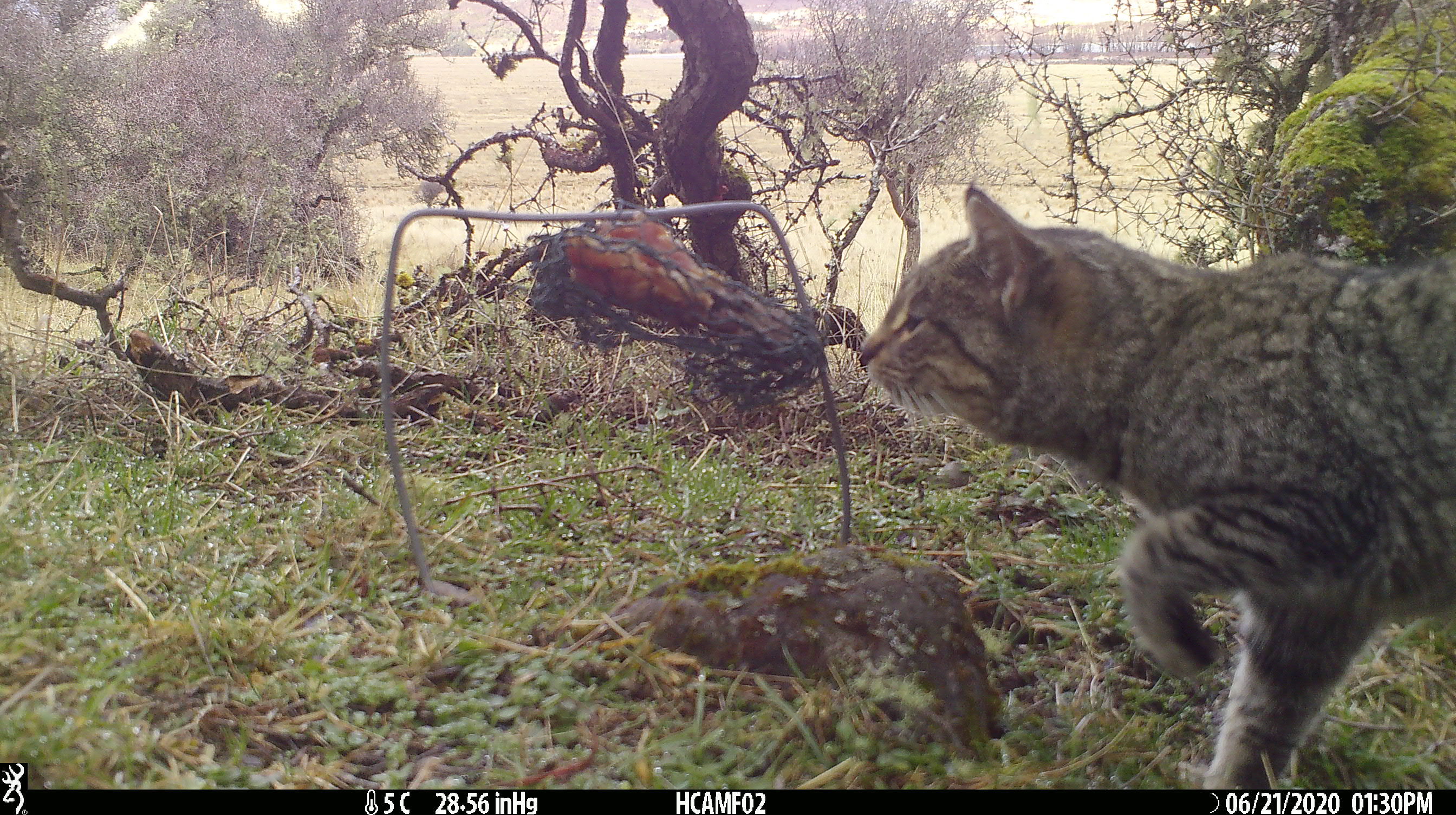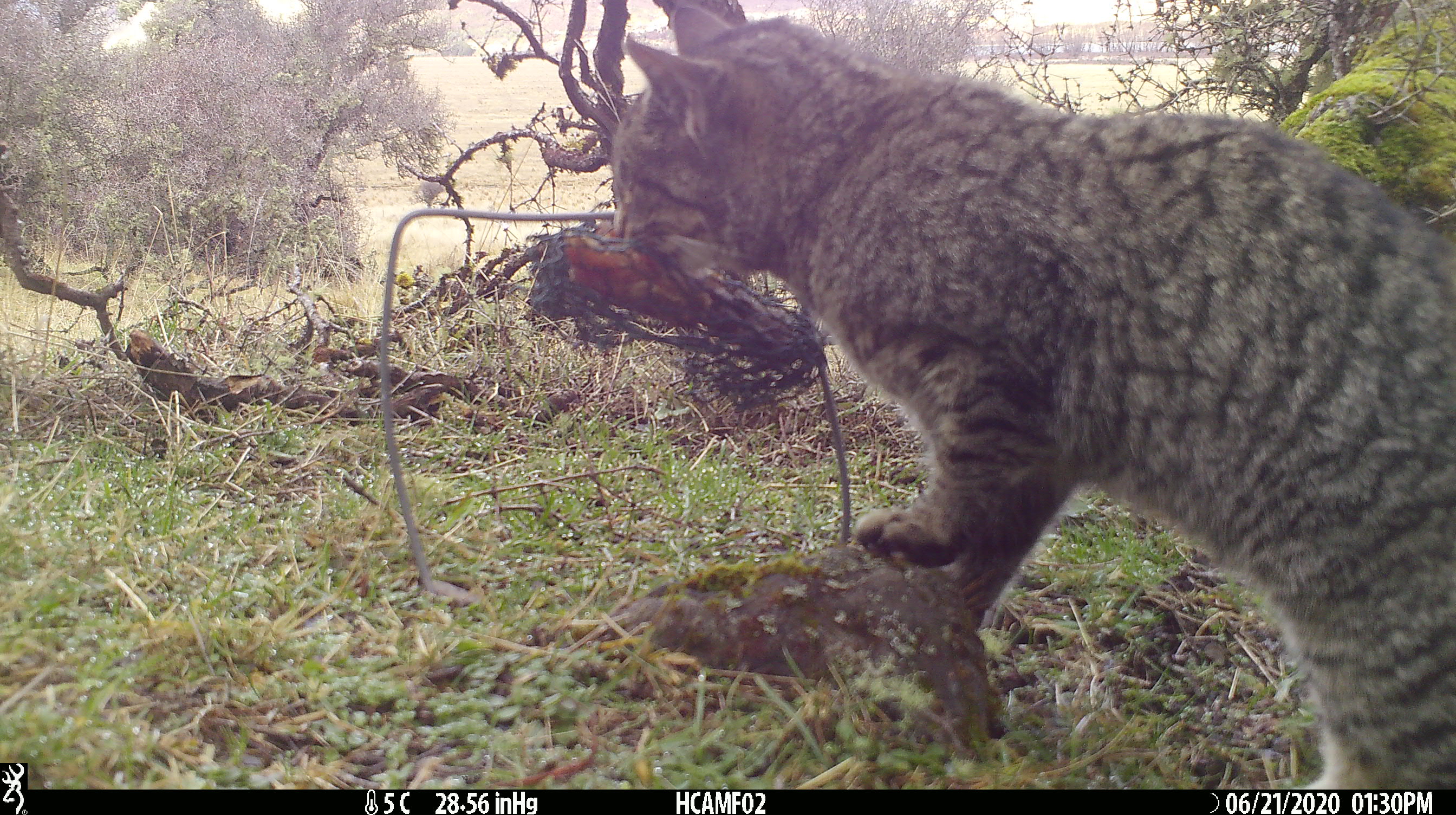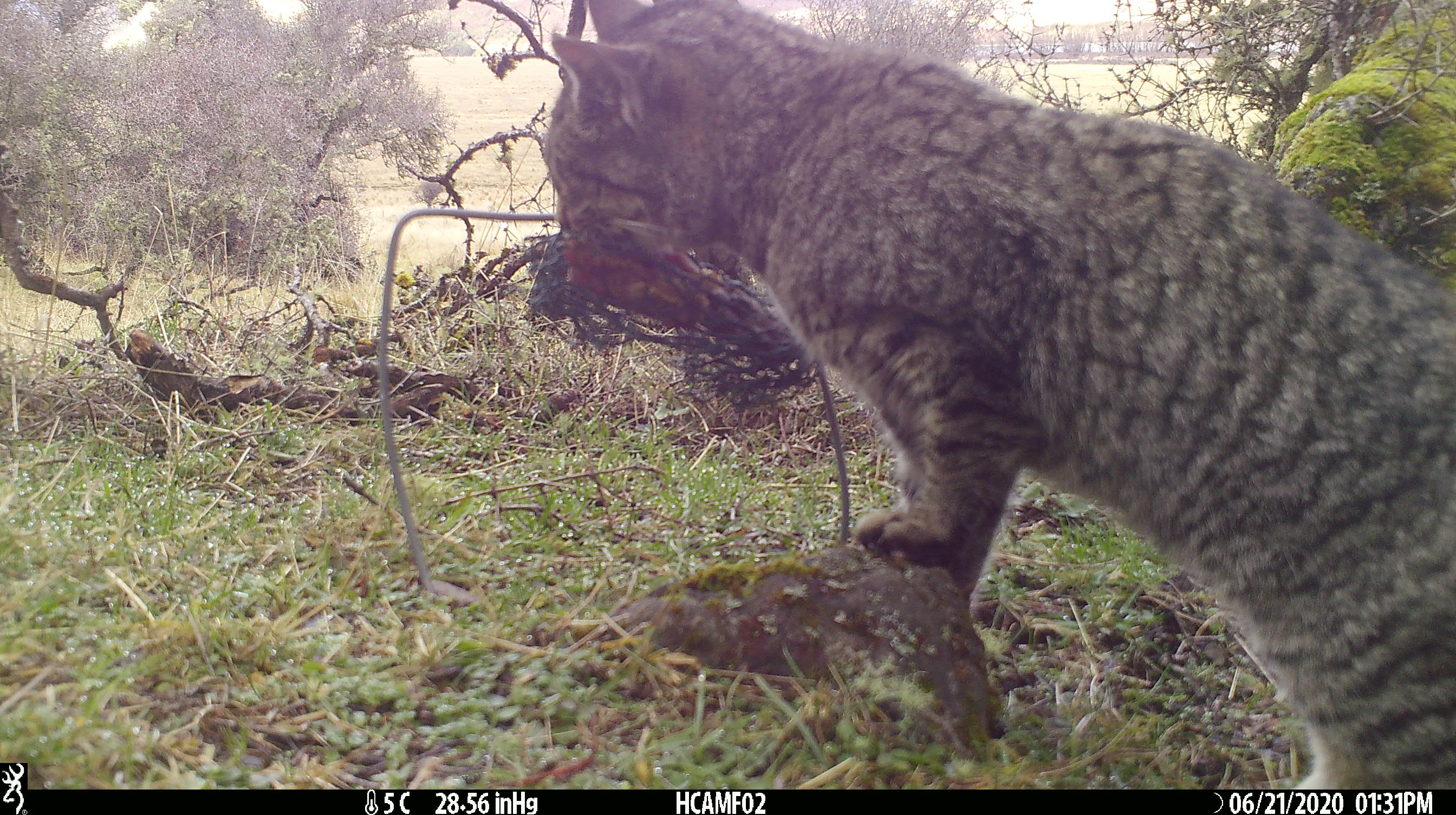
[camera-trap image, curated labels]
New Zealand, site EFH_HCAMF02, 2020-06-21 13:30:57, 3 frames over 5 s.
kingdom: Animalia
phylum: Chordata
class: Mammalia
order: Carnivora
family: Felidae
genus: Felis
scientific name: Felis catus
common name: domestic cat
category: cat